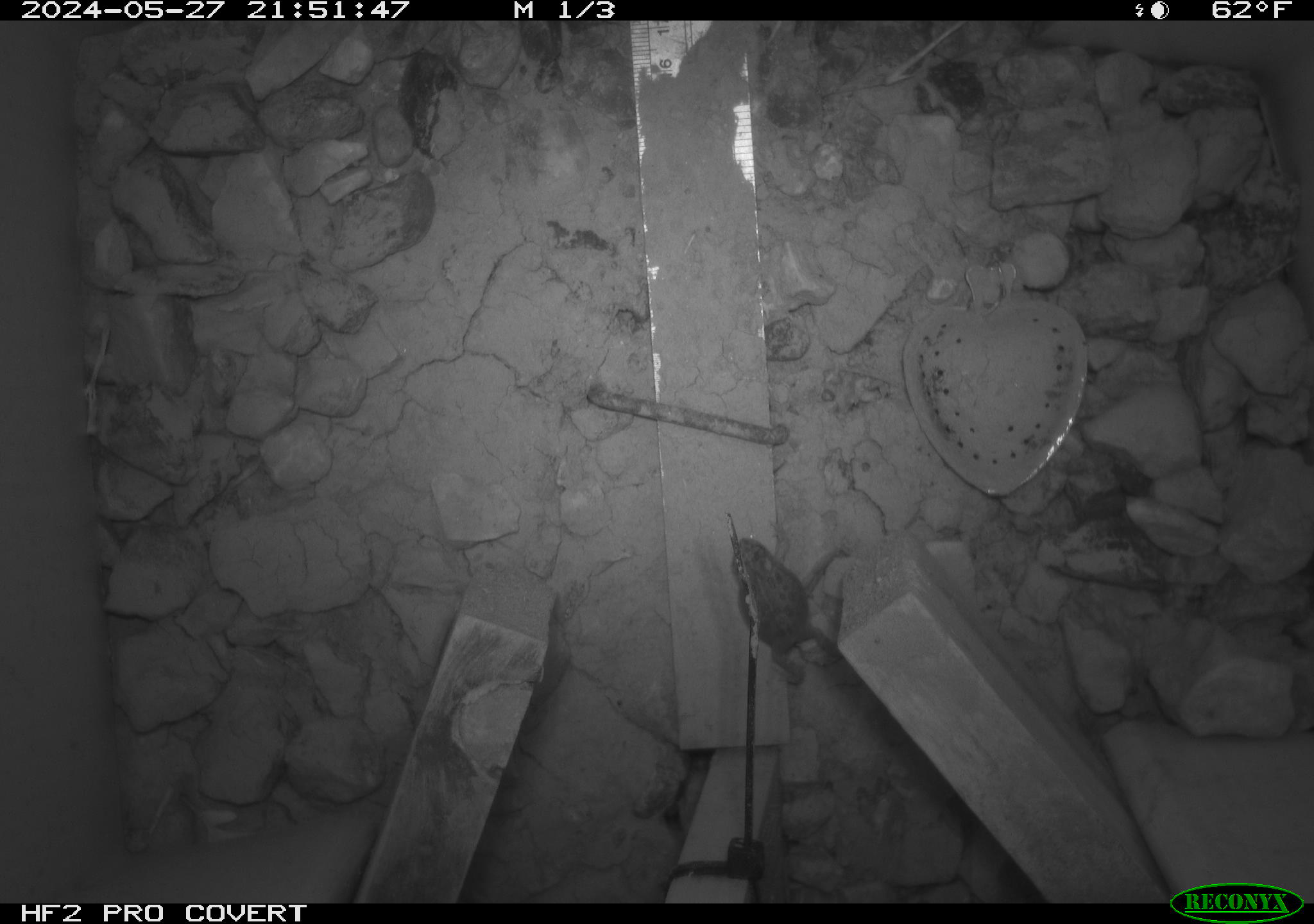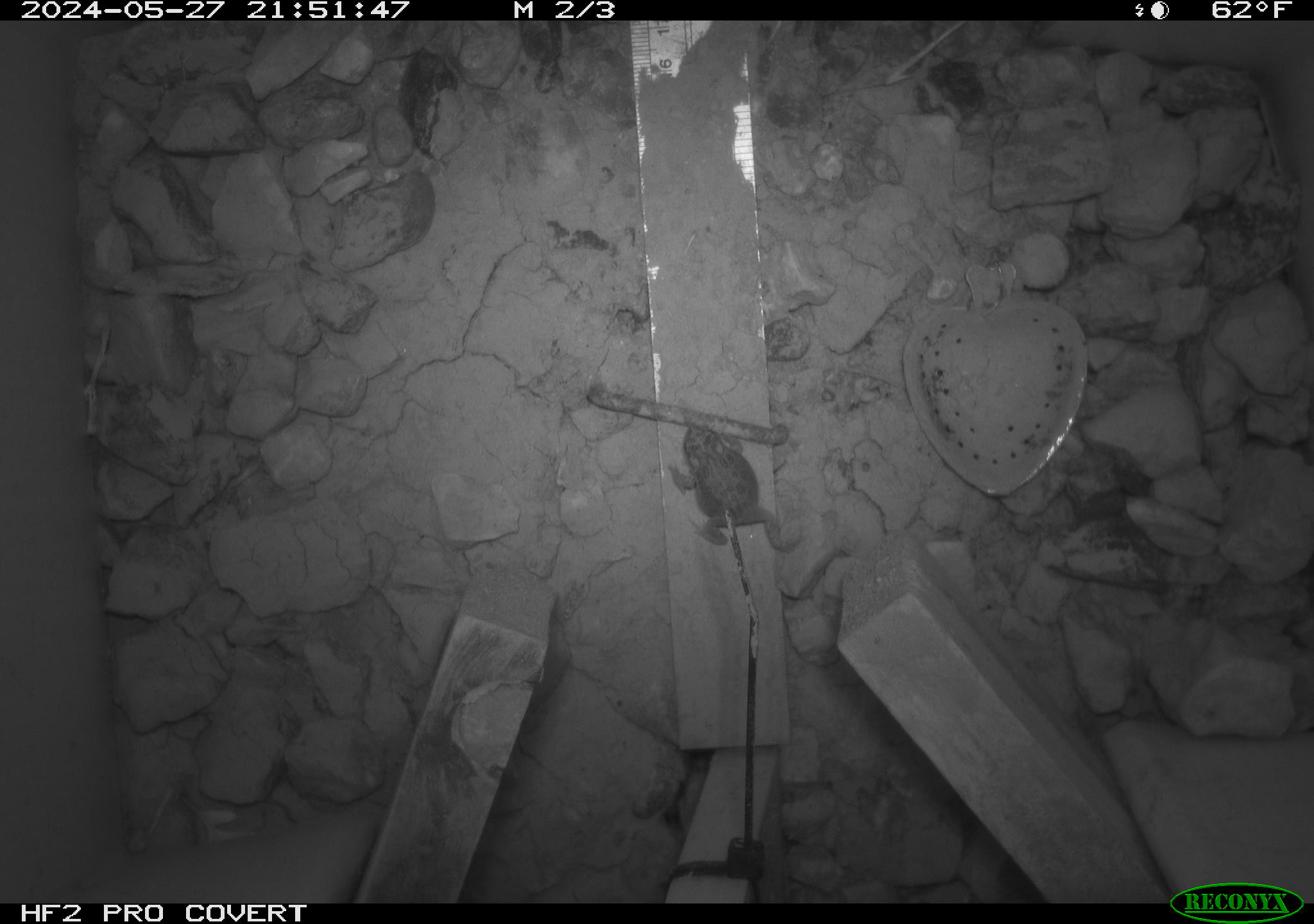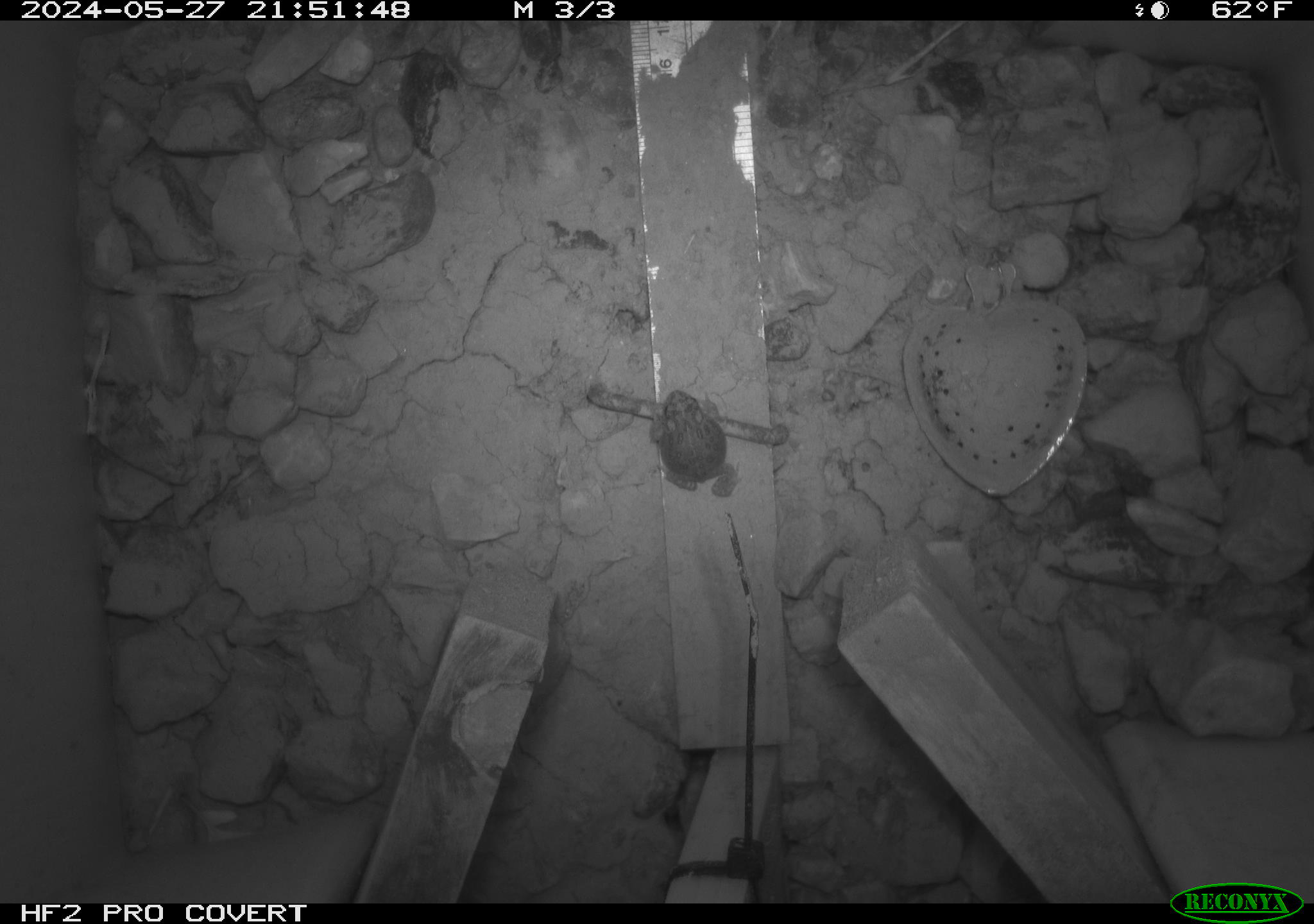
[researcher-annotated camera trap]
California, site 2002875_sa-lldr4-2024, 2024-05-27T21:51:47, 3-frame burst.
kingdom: Animalia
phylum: Chordata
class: Amphibia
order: Anura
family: Bufonidae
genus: Anaxyrus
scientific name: Anaxyrus boreas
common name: western toad